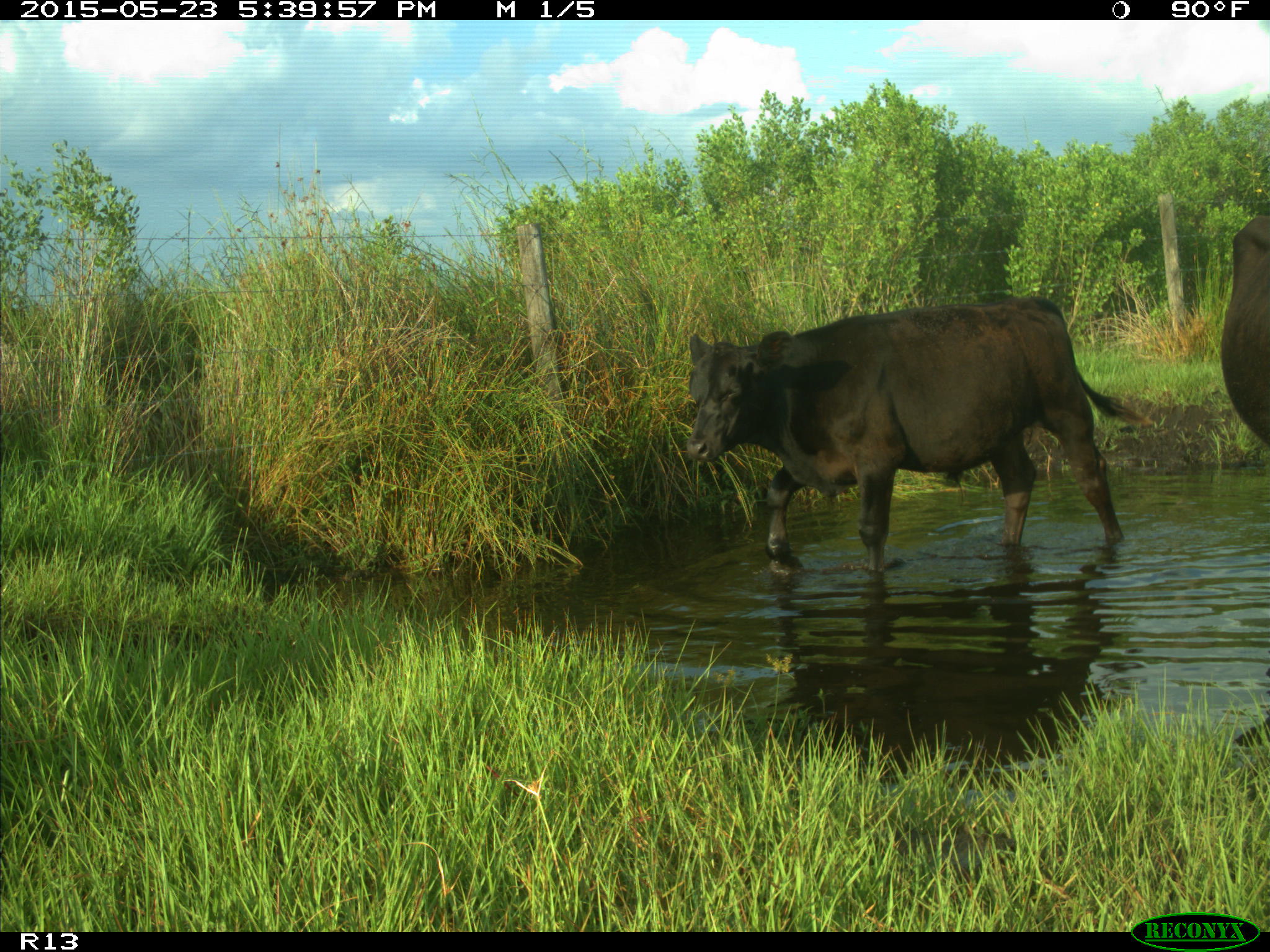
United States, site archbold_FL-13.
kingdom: Animalia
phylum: Chordata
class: Mammalia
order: Artiodactyla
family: Bovidae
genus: Bos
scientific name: Bos taurus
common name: domestic cow